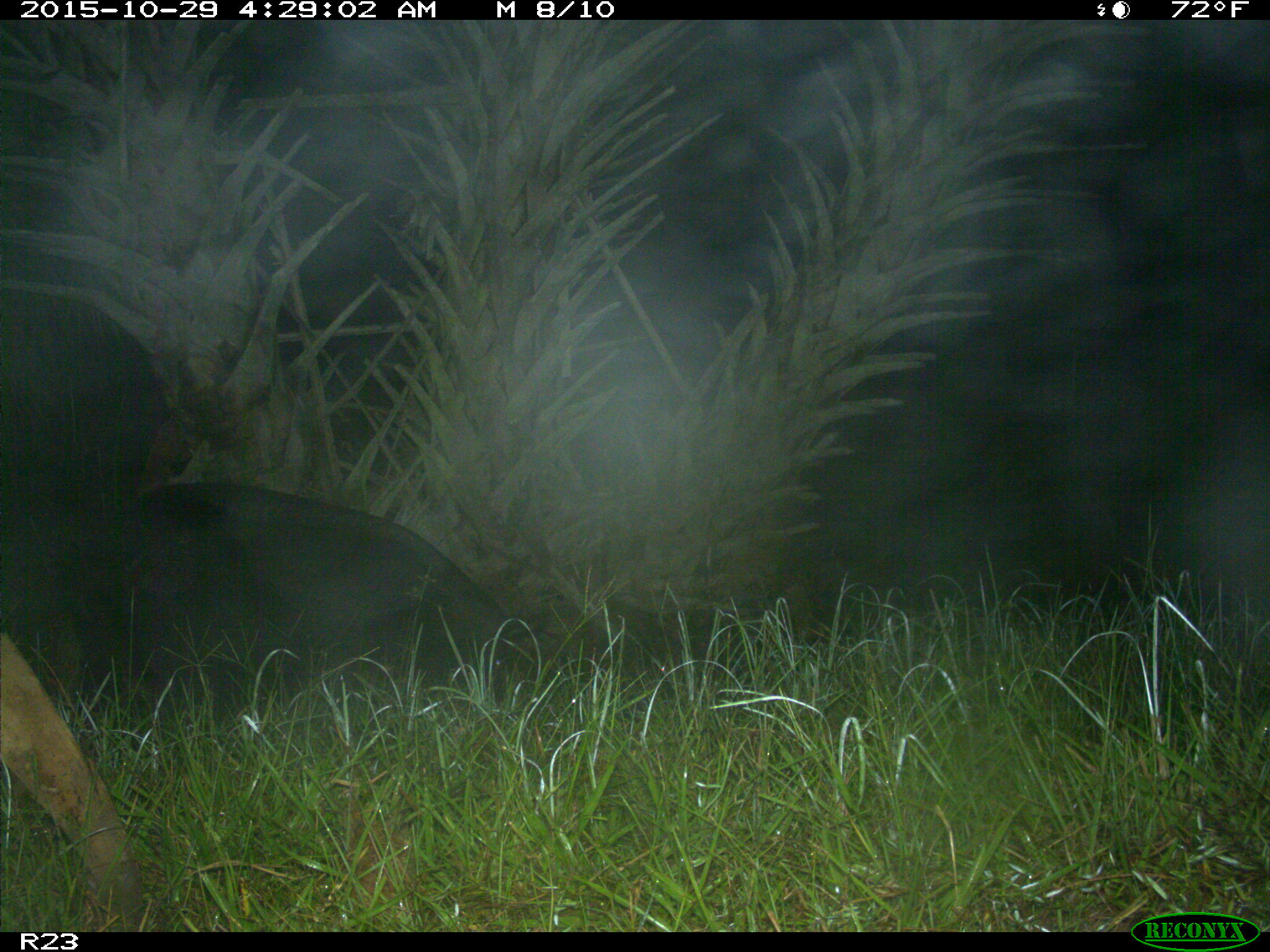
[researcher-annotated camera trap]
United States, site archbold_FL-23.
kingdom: Animalia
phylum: Chordata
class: Mammalia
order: Artiodactyla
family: Suidae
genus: Sus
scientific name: Sus scrofa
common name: wild boar